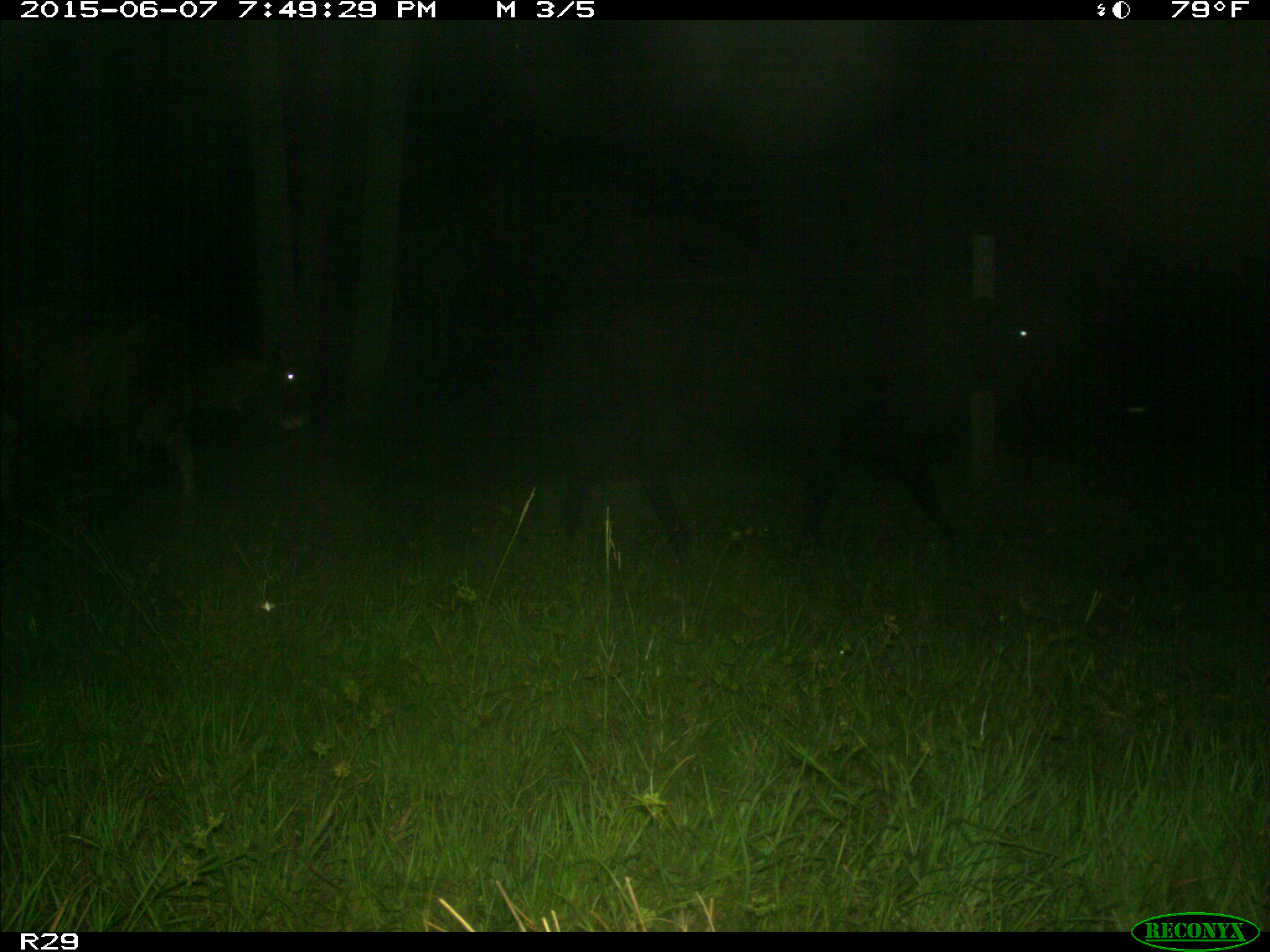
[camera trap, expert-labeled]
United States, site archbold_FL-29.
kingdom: Animalia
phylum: Chordata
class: Mammalia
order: Artiodactyla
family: Bovidae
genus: Bos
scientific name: Bos taurus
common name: domestic cow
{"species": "Bos taurus (domestic cow)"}